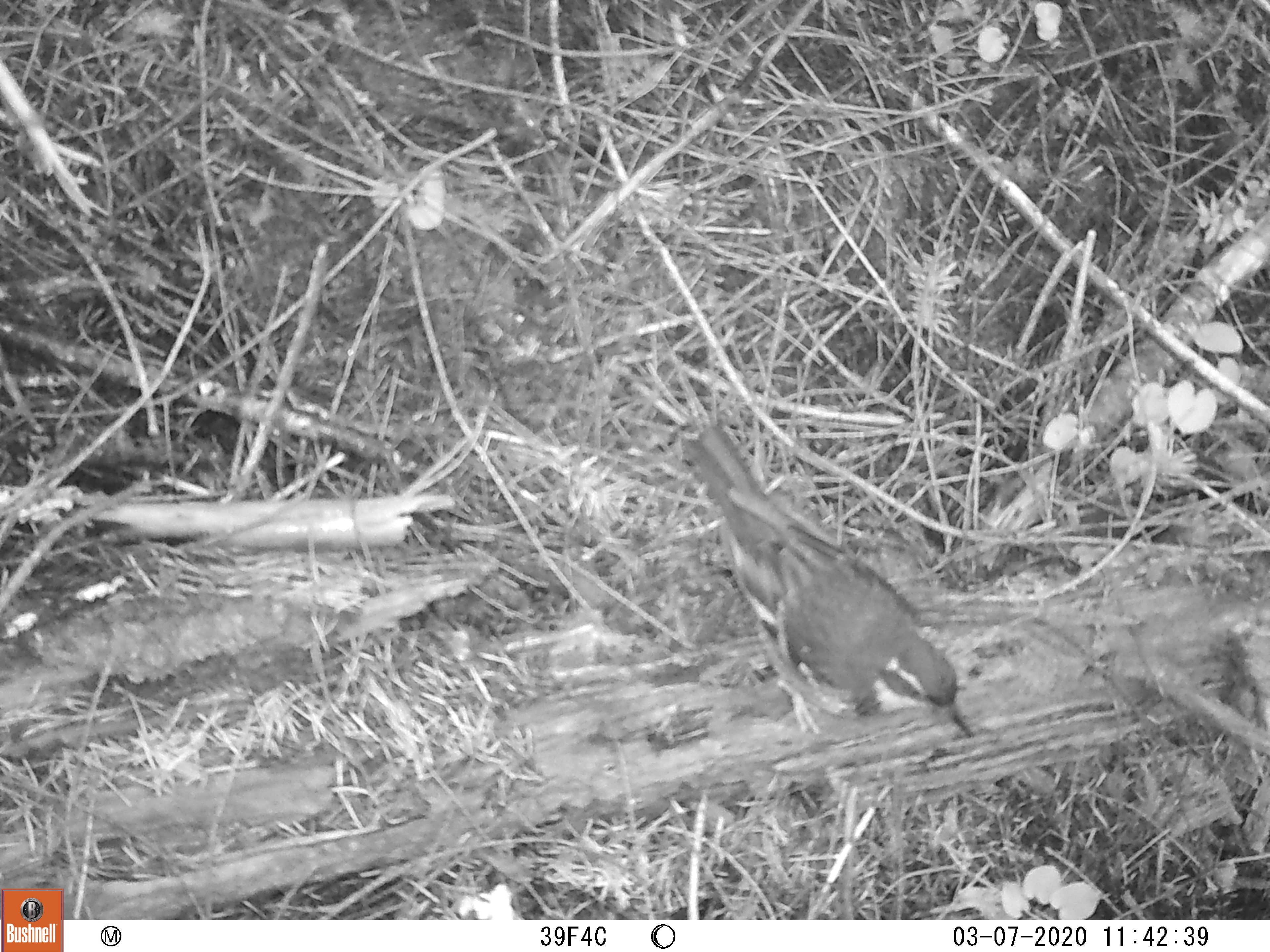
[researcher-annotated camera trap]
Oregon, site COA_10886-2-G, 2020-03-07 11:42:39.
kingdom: Animalia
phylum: Chordata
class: Aves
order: Passeriformes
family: Turdidae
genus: Ixoreus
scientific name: Ixoreus naevius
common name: varied thrush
Varied thrush (Ixoreus naevius).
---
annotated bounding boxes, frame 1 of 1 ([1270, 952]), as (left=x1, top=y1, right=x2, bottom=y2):
varied thrush: (left=686, top=430, right=977, bottom=741)